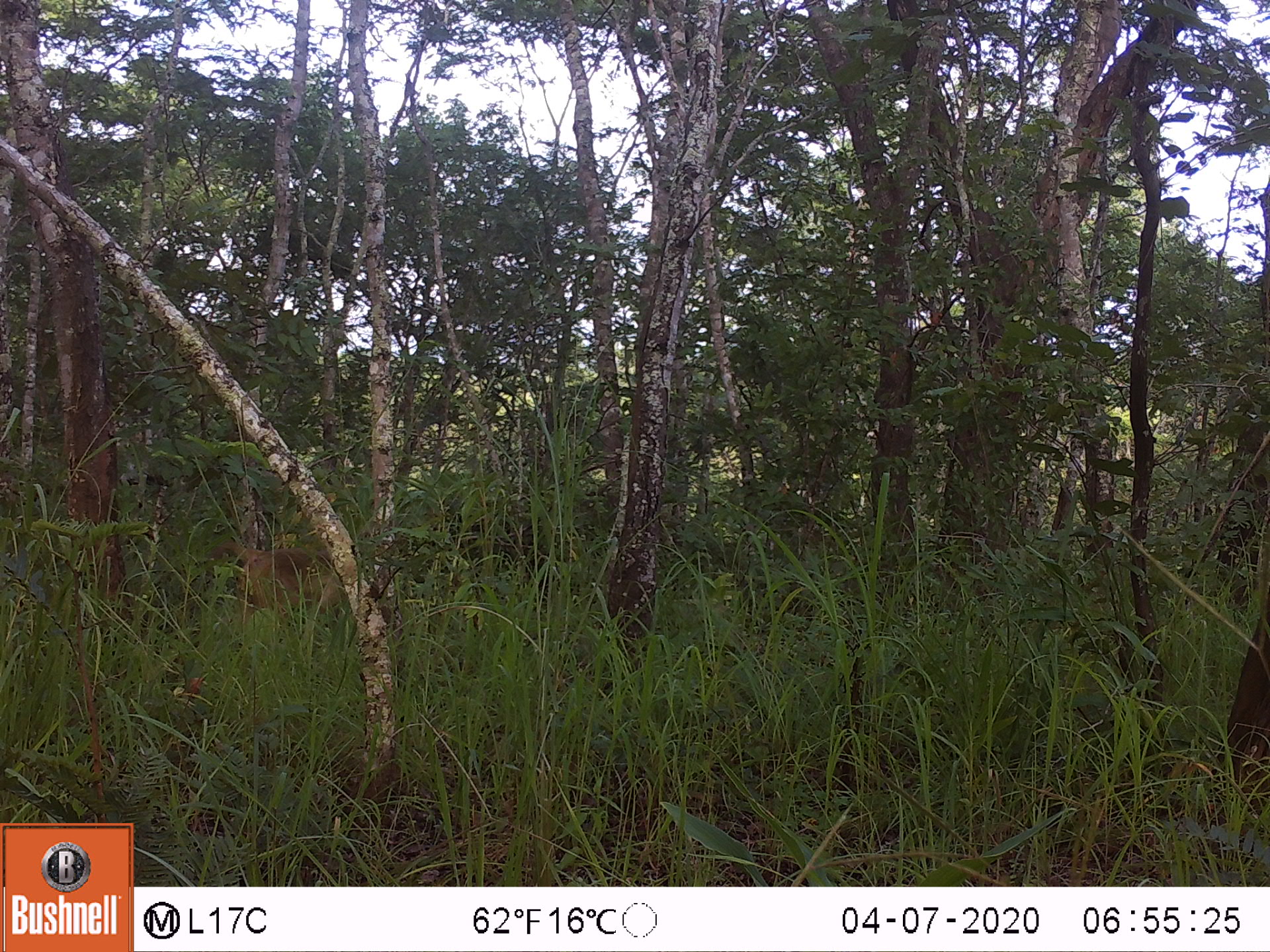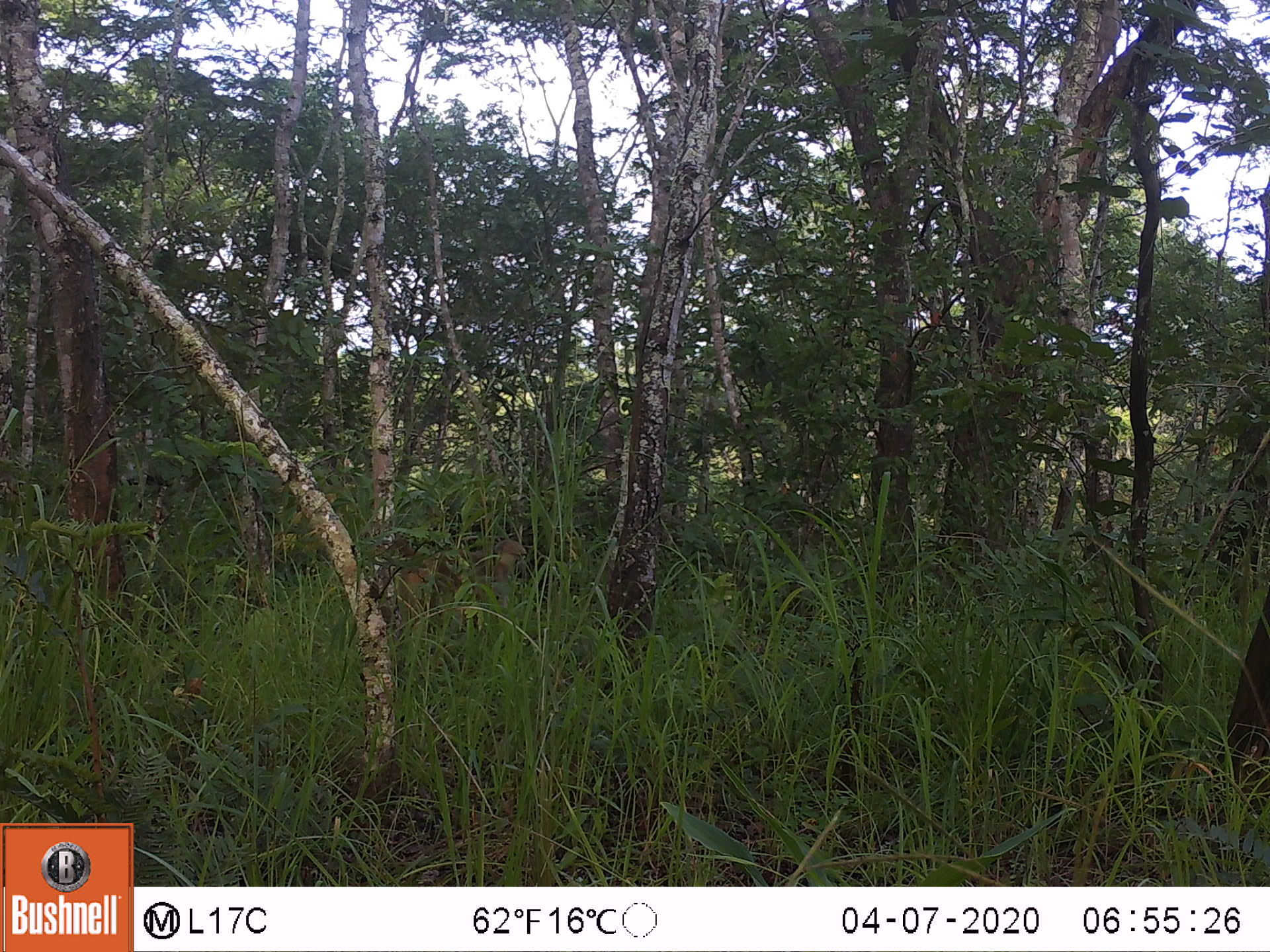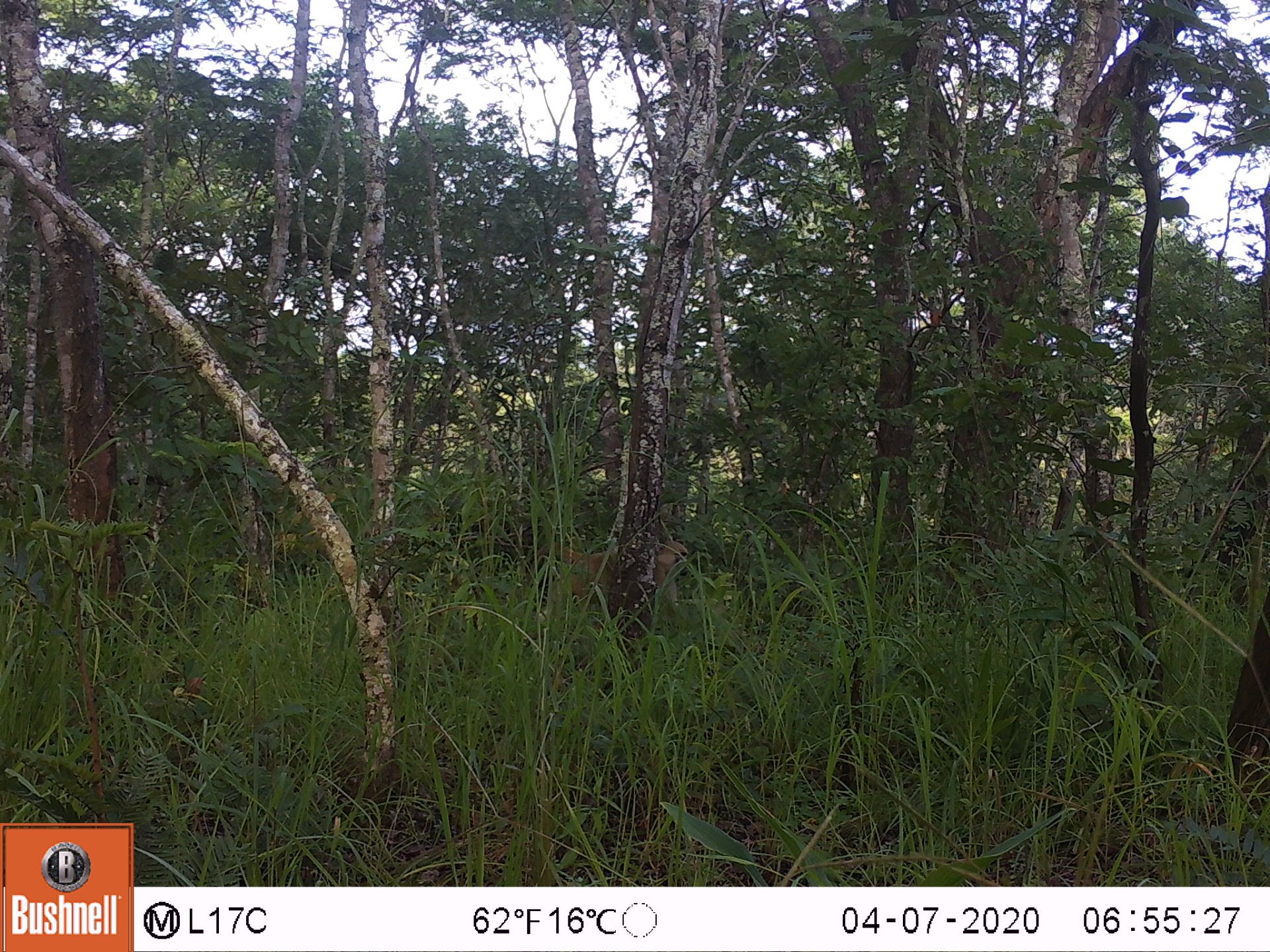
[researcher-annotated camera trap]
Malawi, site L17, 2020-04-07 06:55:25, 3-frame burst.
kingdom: Animalia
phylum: Chordata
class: Mammalia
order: Primates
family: Cercopithecidae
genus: Papio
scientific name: Papio cynocephalus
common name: yellow baboon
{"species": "yellow baboon (Papio cynocephalus)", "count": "1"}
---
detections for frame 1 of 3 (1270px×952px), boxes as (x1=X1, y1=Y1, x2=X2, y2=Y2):
yellow baboon: (x1=204, y1=545, x2=373, y2=637)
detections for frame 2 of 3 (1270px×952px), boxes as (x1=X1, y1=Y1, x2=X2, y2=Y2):
yellow baboon: (x1=383, y1=532, x2=534, y2=626)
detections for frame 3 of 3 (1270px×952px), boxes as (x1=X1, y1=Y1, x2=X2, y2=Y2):
yellow baboon: (x1=526, y1=540, x2=690, y2=626)